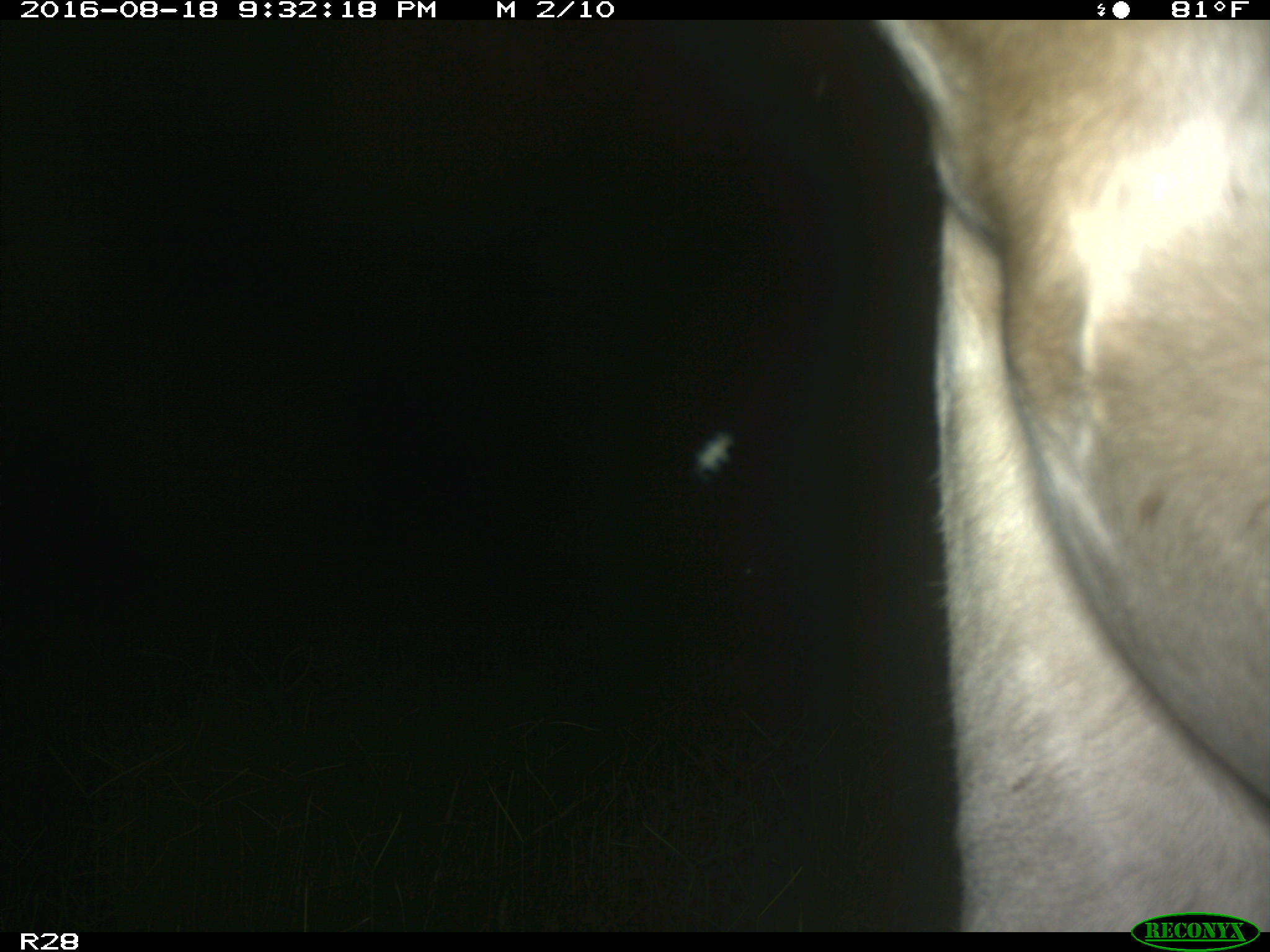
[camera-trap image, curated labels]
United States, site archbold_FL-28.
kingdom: Animalia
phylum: Chordata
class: Mammalia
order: Artiodactyla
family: Bovidae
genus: Bos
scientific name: Bos taurus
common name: domestic cow